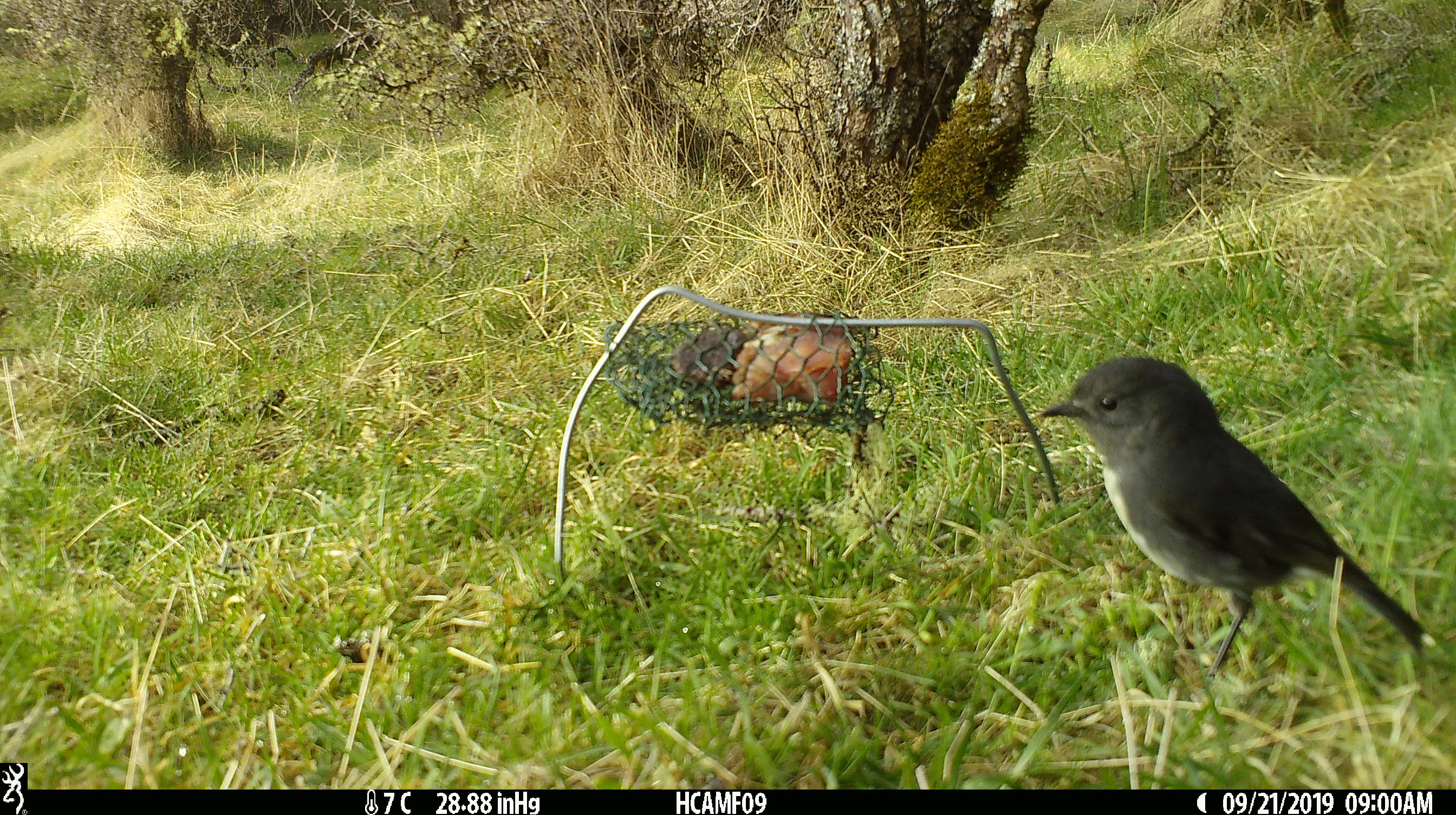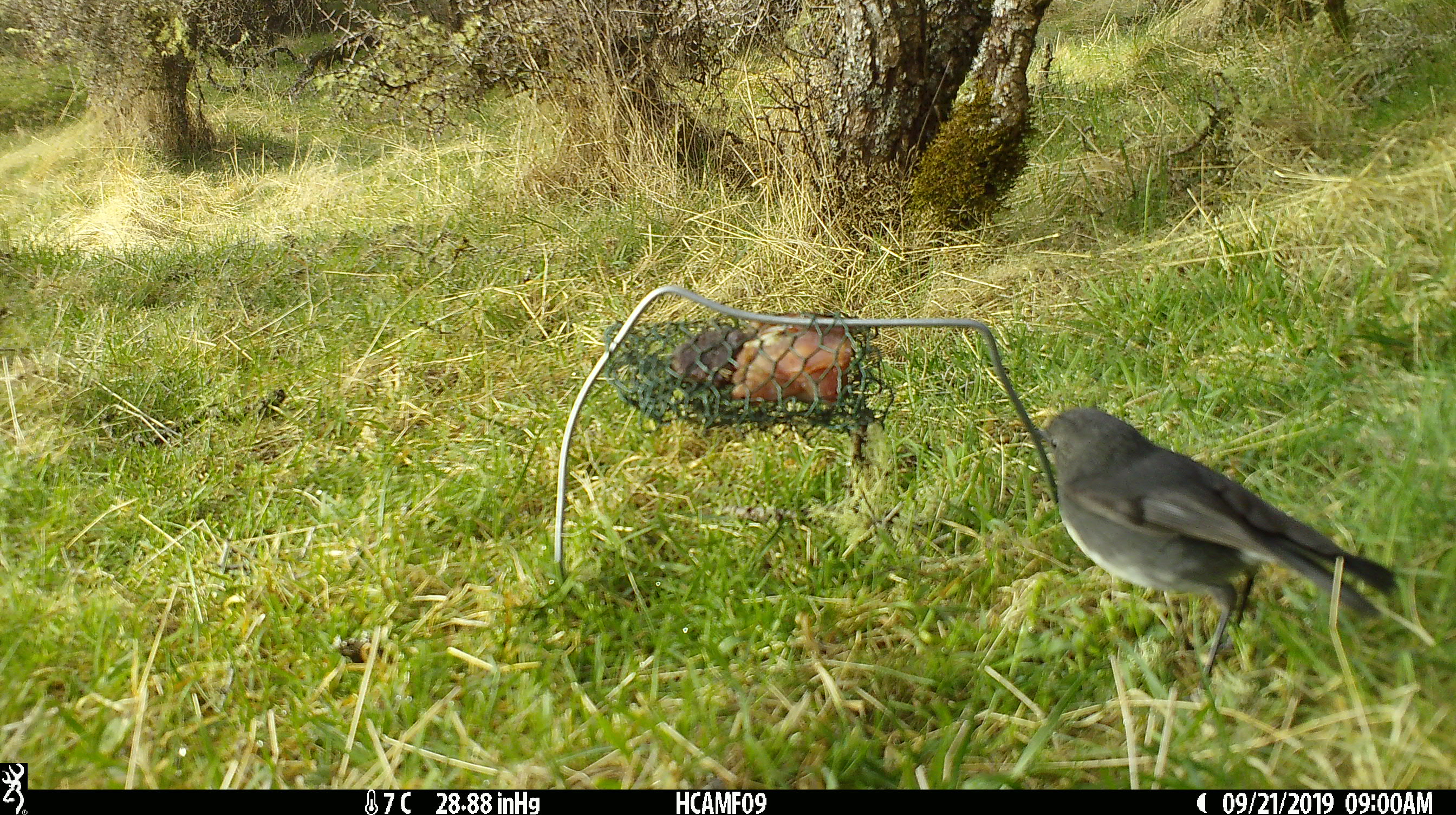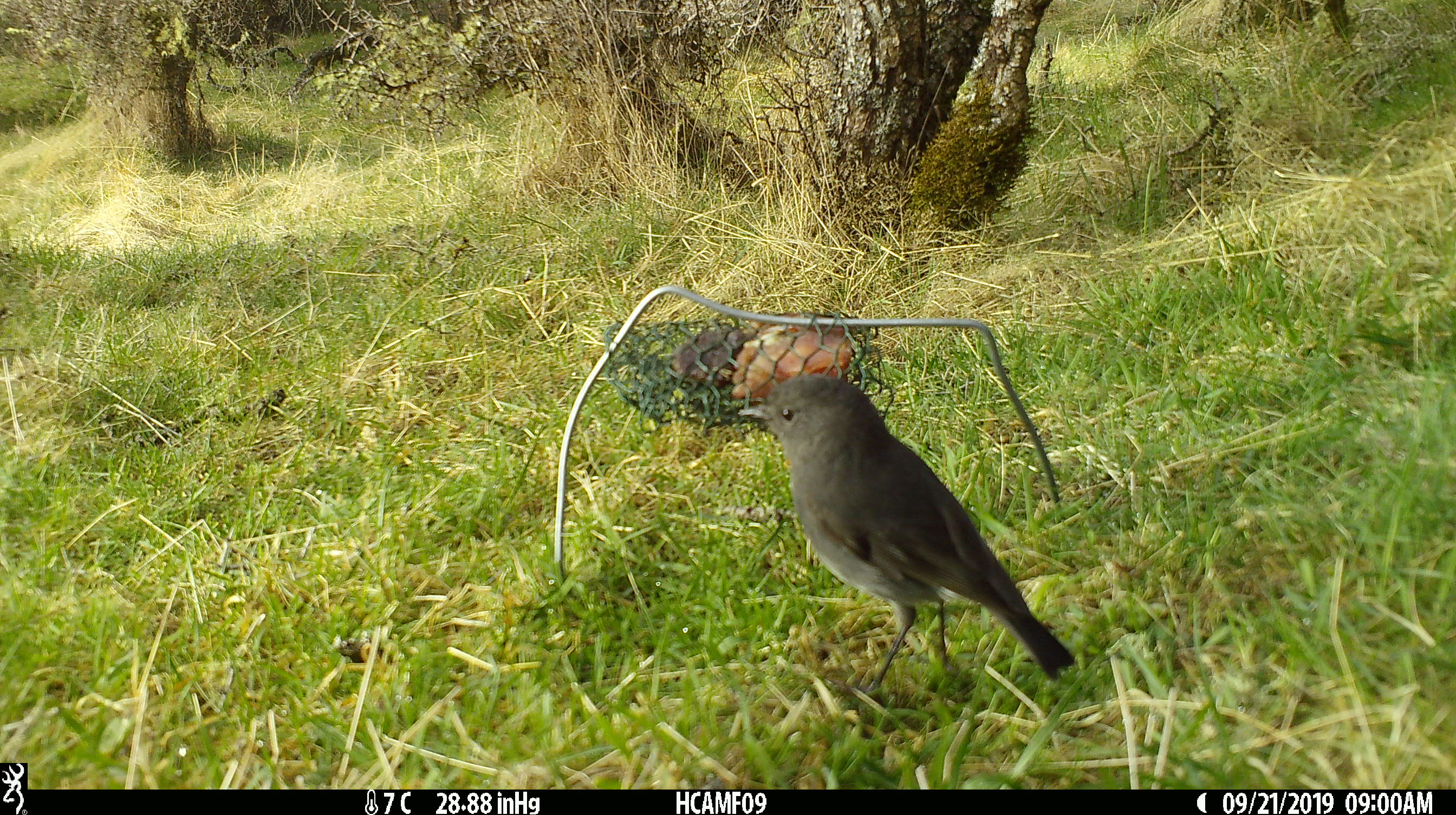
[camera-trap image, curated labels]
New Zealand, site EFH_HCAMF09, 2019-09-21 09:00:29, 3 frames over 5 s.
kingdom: Animalia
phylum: Chordata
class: Aves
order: Passeriformes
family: Petroicidae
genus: Petroica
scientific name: Petroica australis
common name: new zealand robin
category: robin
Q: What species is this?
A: Robin (new zealand robin) (Petroica australis).